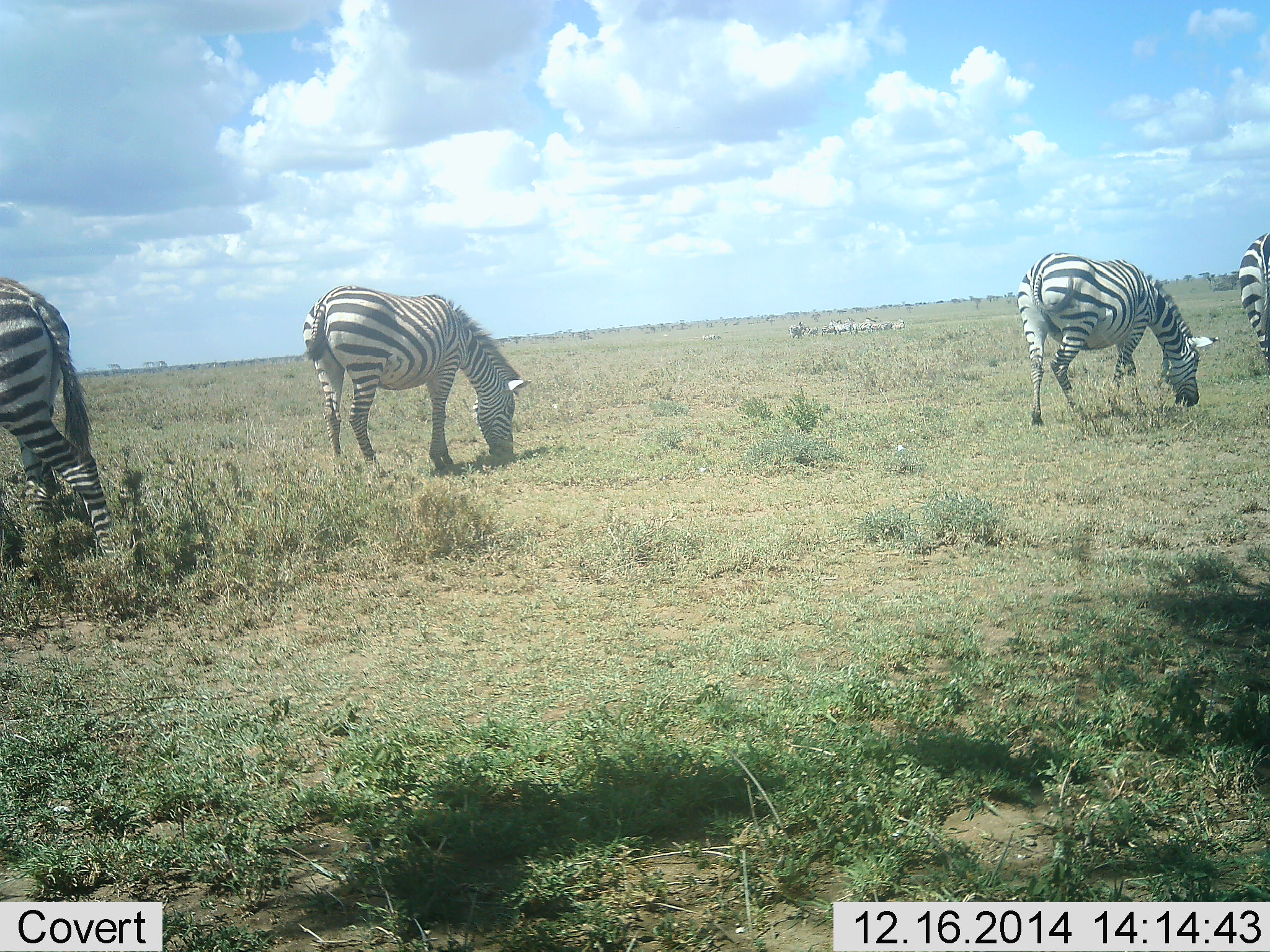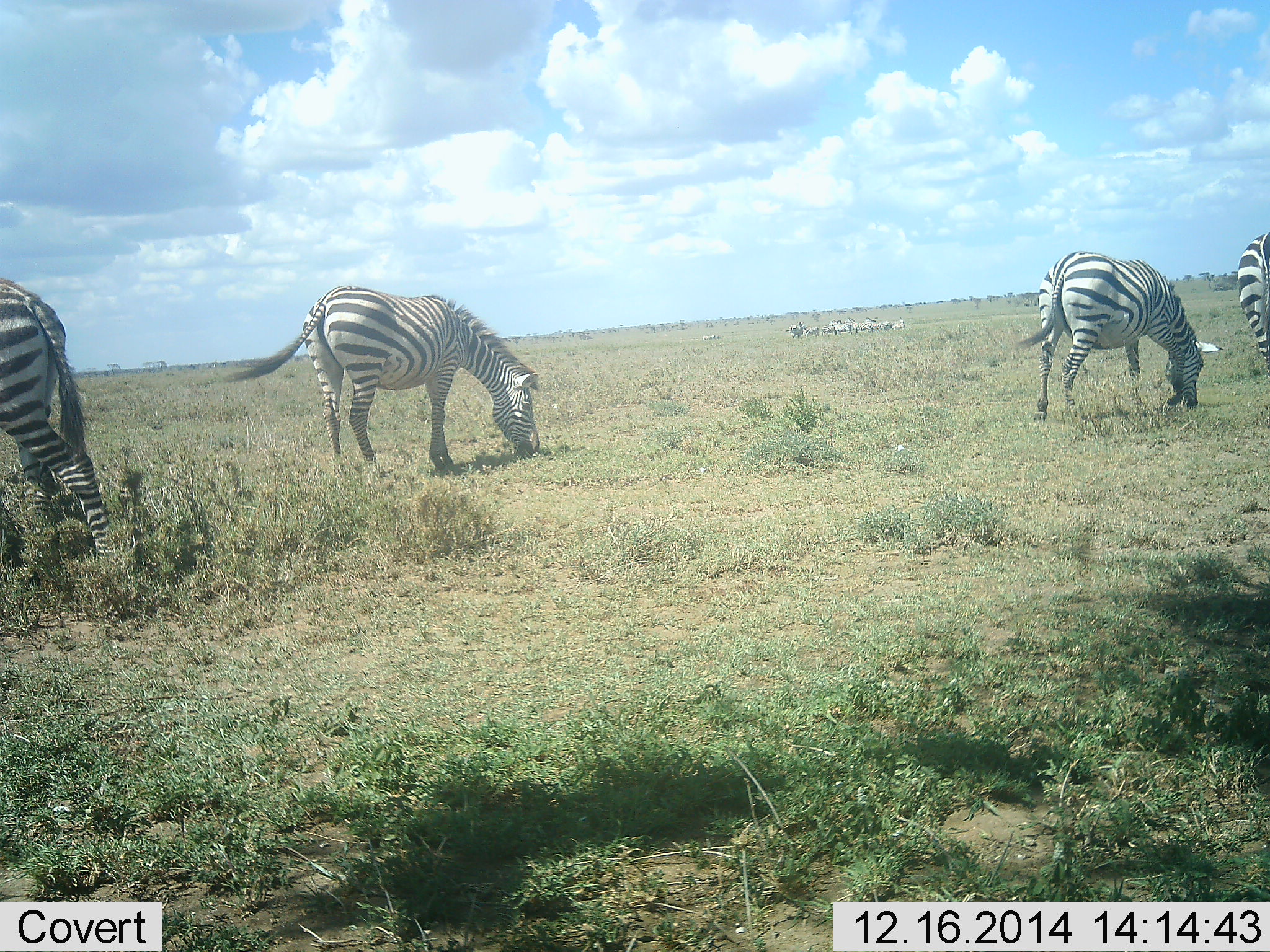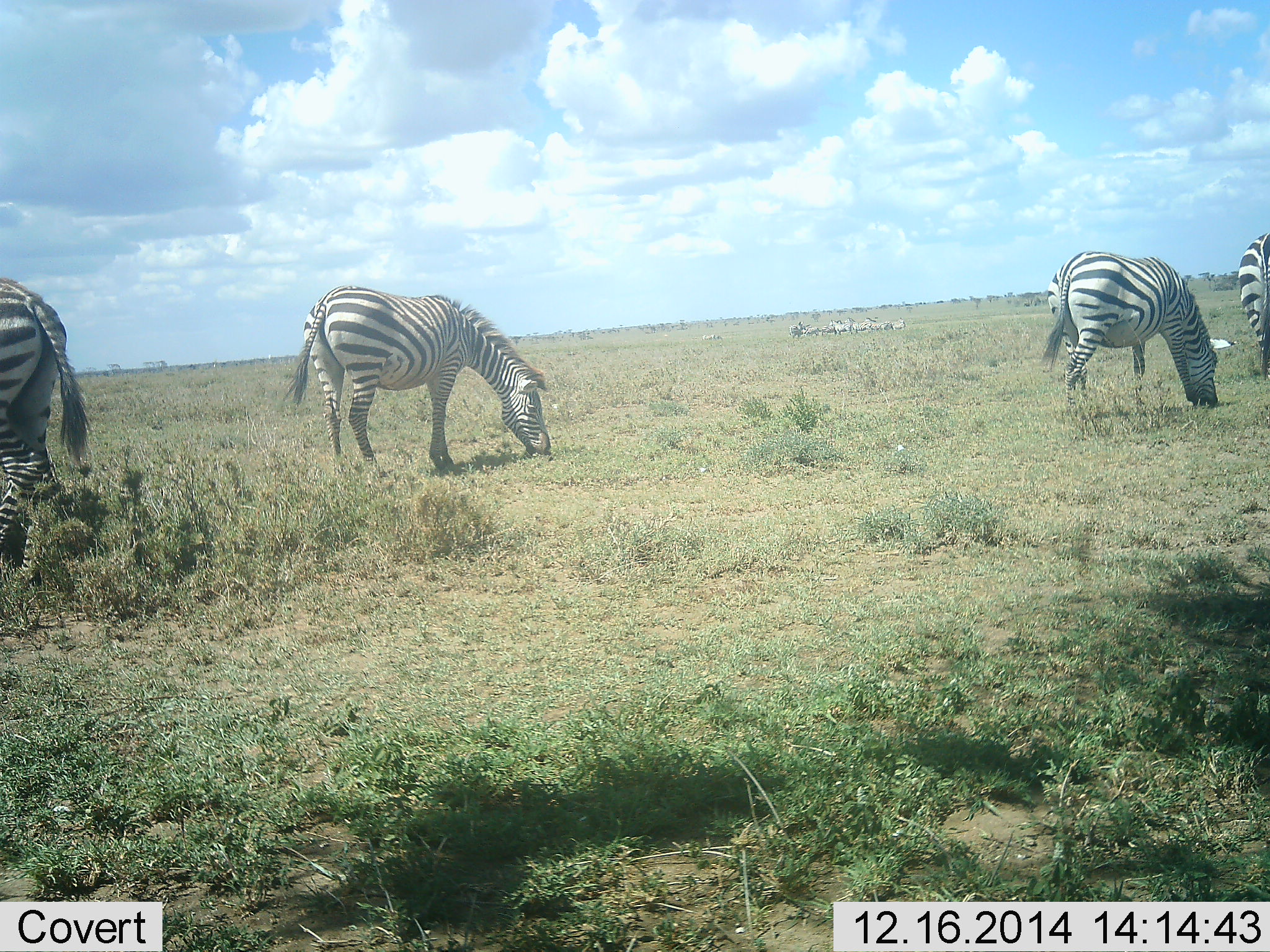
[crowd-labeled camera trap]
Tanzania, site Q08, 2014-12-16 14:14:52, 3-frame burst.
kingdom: Animalia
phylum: Chordata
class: Mammalia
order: Perissodactyla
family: Equidae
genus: Equus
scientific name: Equus quagga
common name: plains zebra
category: zebra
Zebra (plains zebra) (Equus quagga), count 4. Behavior (volunteer vote fractions): standing 10%, resting 0%, moving 40%, interacting 0%. Young present (vote fraction): 0%. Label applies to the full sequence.